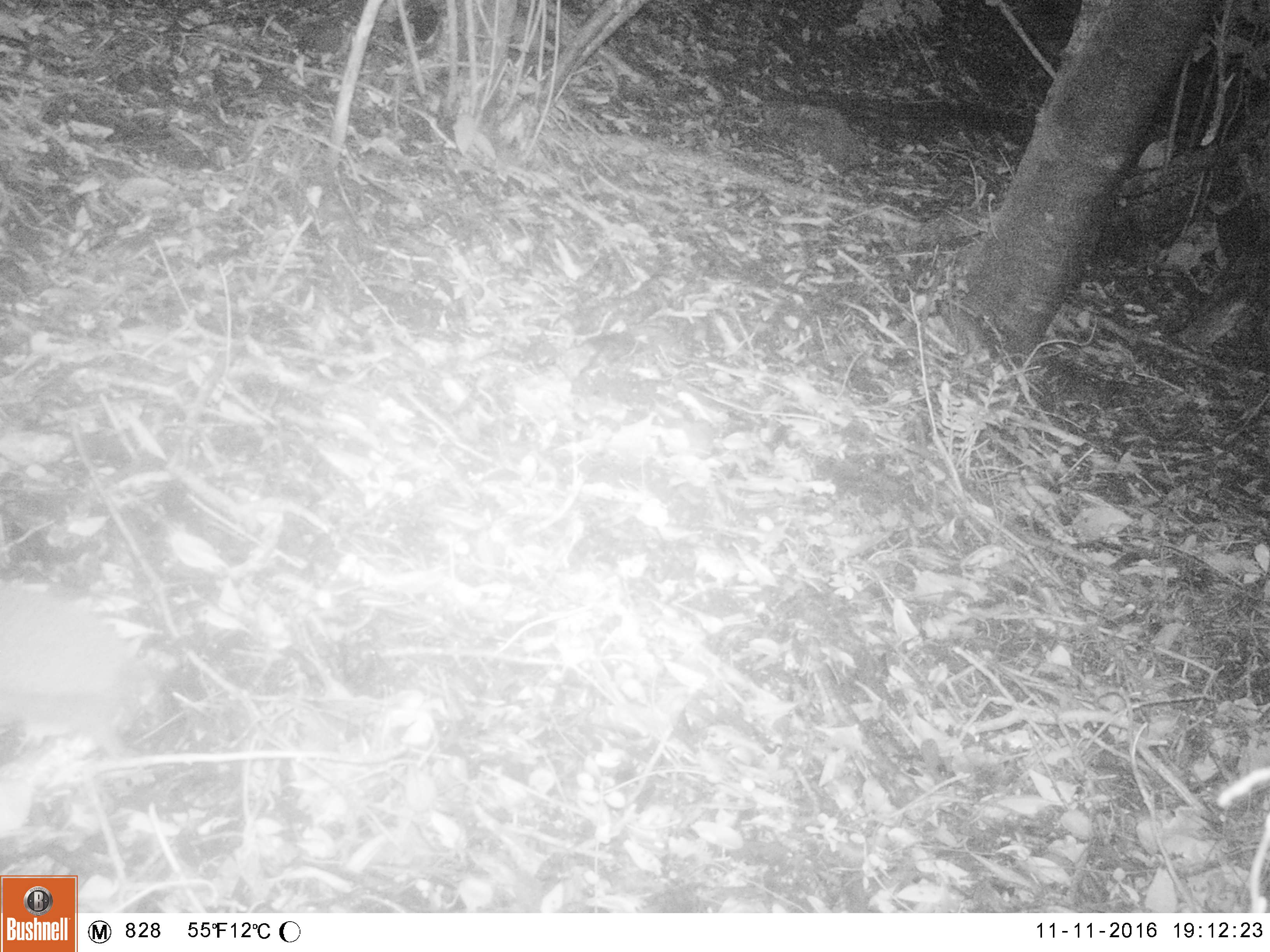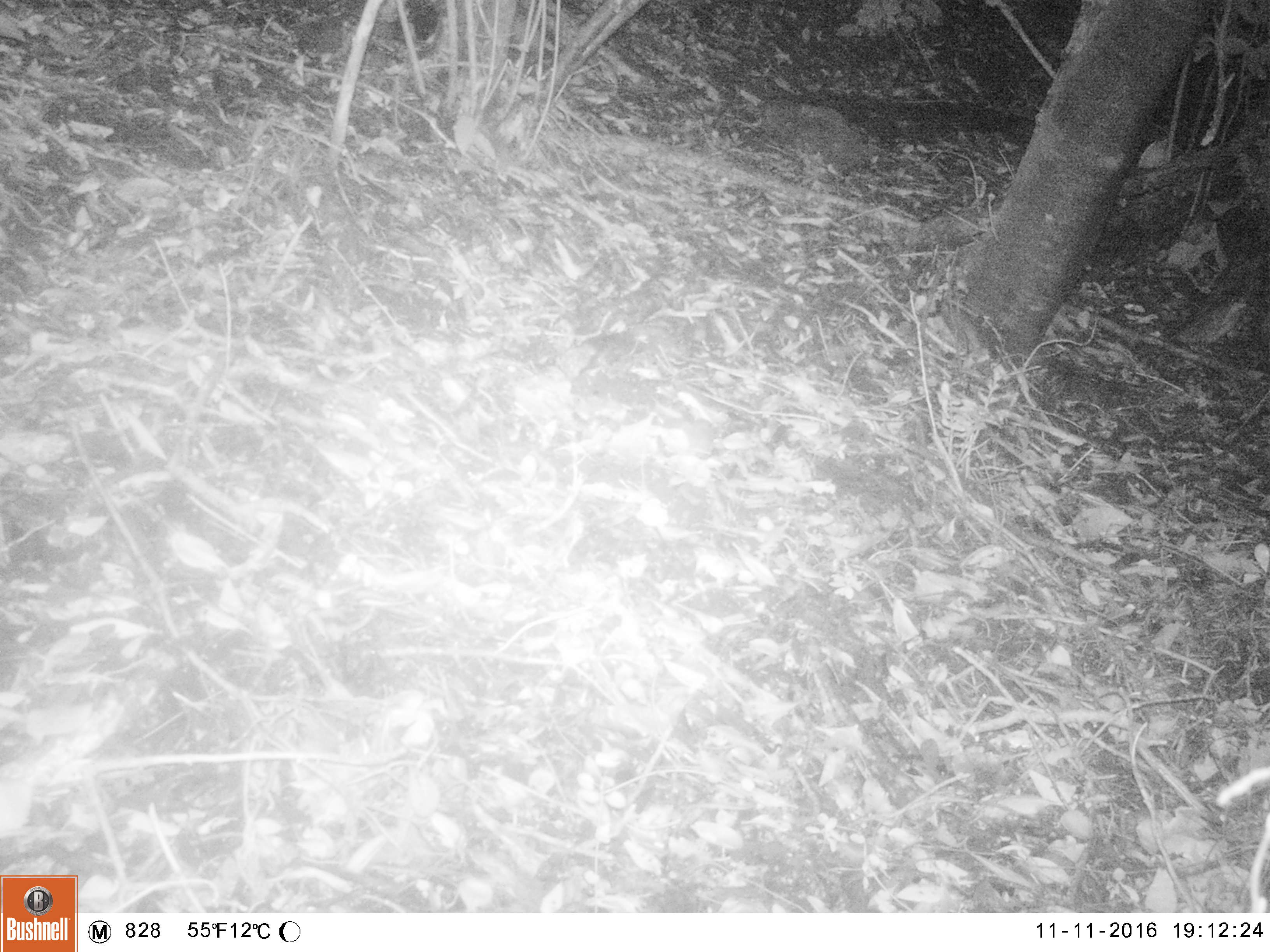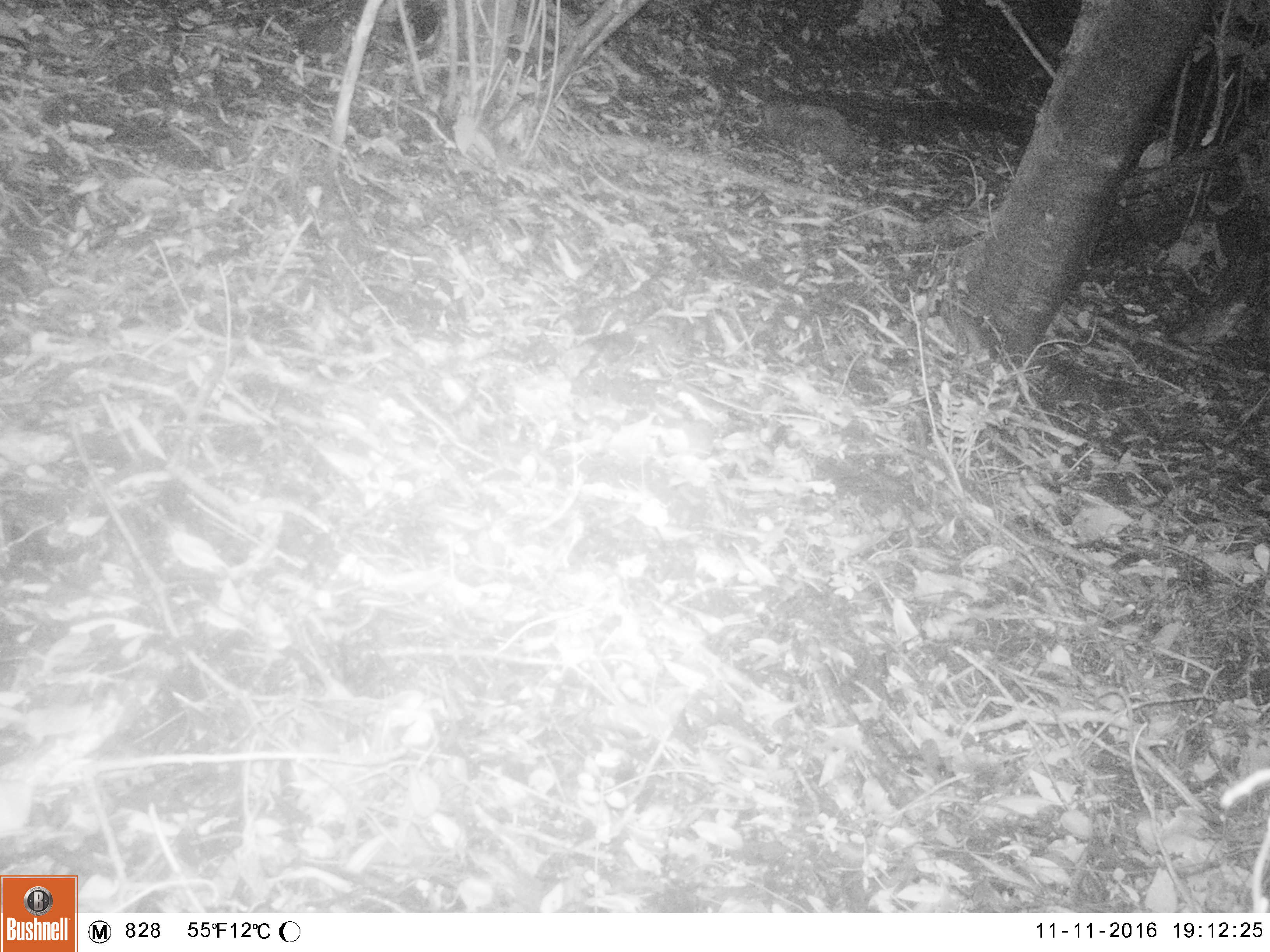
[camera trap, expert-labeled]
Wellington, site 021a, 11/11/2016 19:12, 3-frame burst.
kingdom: Animalia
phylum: Chordata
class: Mammalia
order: Eulipotyphla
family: Erinaceidae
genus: Erinaceus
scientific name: Erinaceus europaeus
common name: hedgehog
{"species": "hedgehog (Erinaceus europaeus)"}